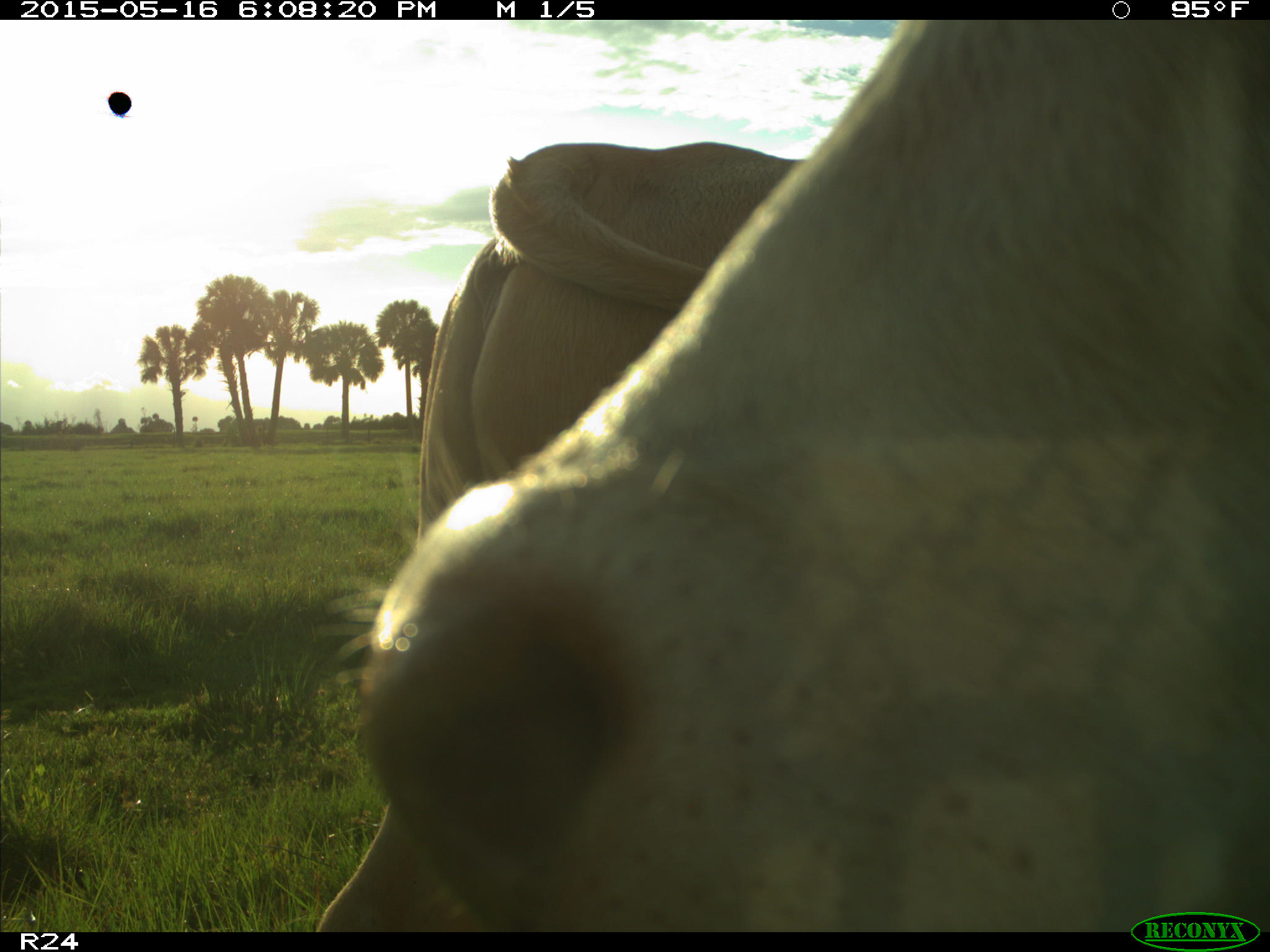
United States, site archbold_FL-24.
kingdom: Animalia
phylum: Chordata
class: Mammalia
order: Artiodactyla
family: Bovidae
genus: Bos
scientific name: Bos taurus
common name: domestic cow